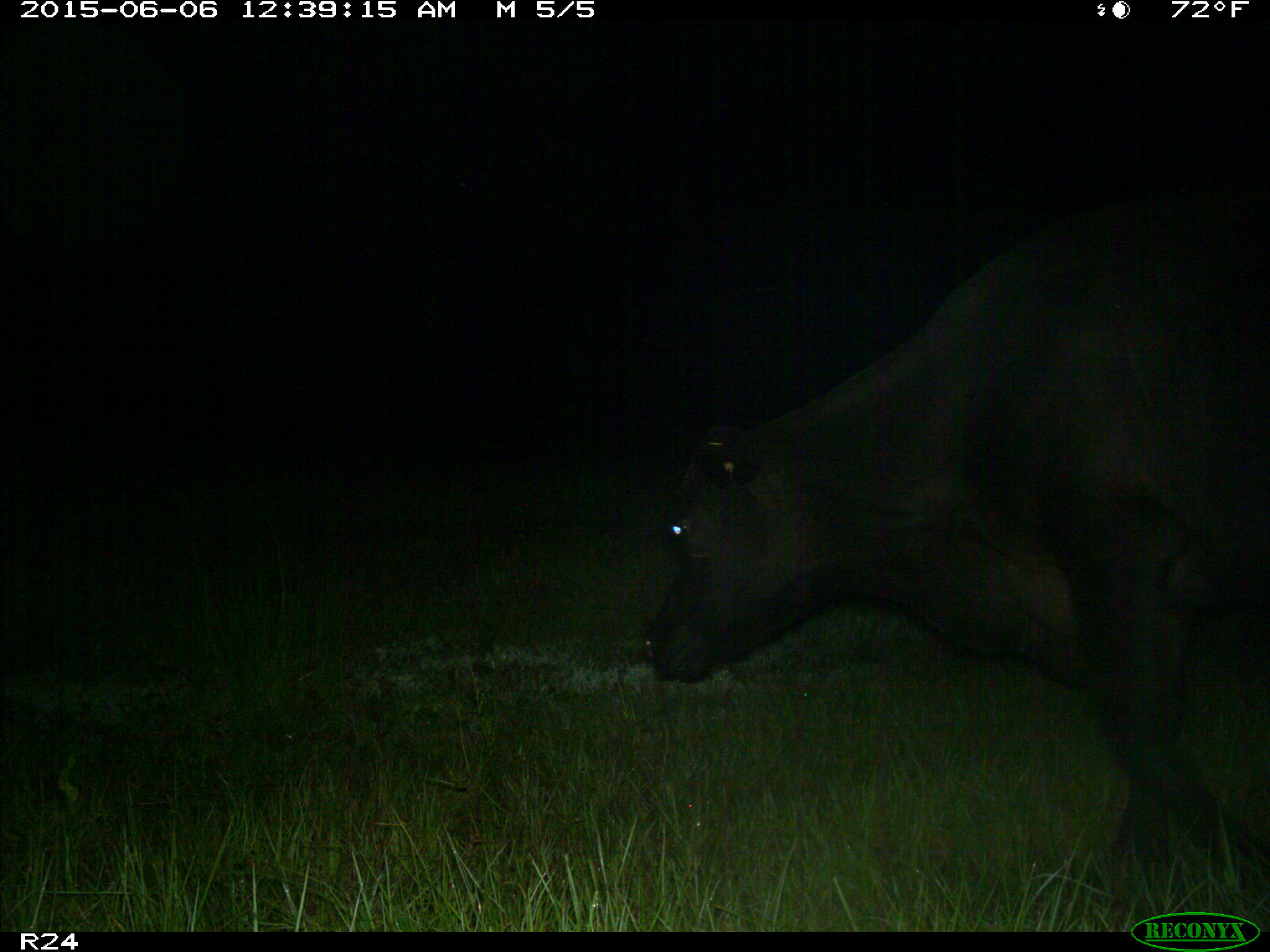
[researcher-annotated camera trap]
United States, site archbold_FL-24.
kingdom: Animalia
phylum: Chordata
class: Mammalia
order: Artiodactyla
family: Bovidae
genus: Bos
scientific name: Bos taurus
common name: domestic cow